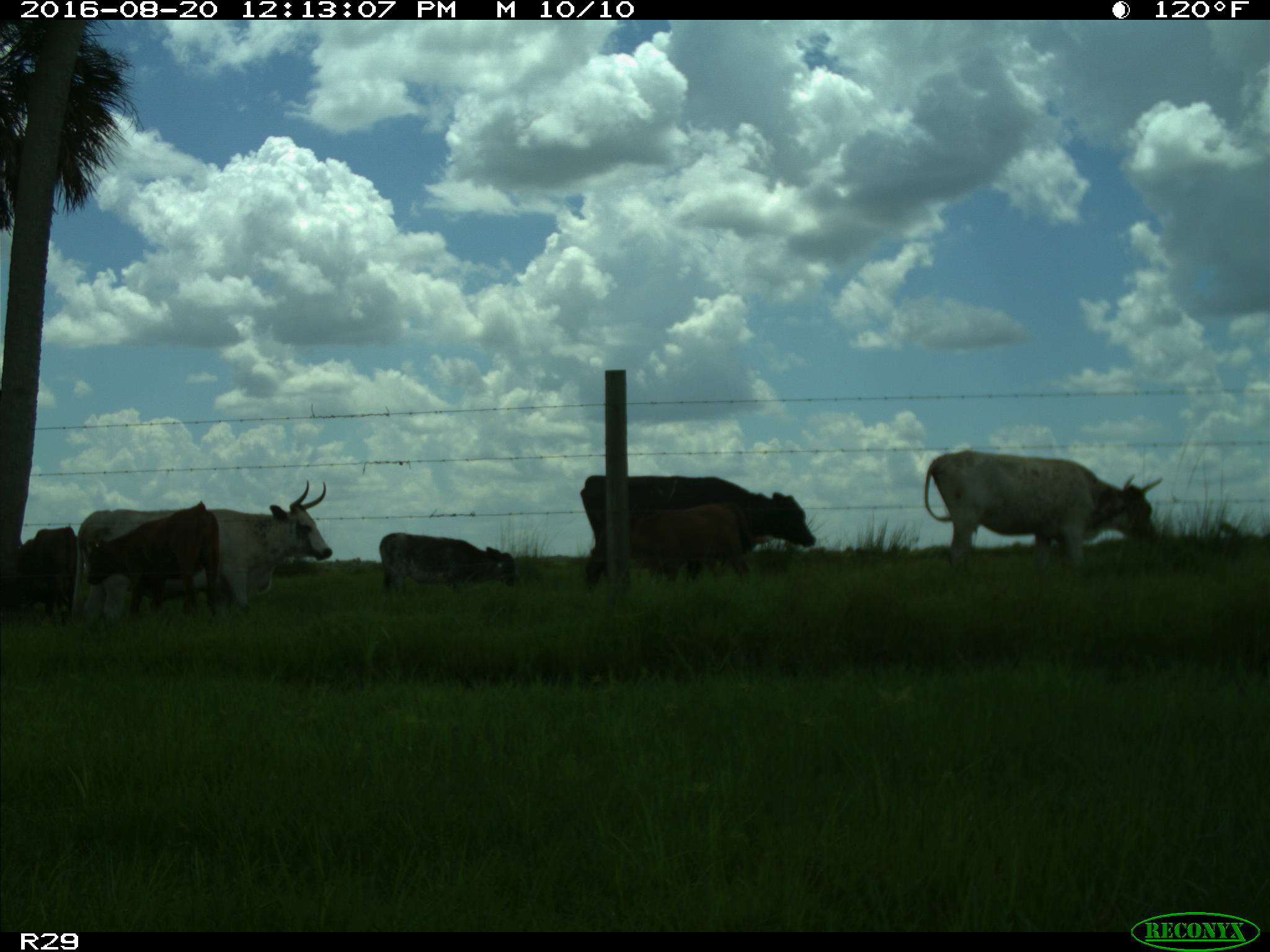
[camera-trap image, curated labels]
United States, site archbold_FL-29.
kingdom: Animalia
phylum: Chordata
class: Mammalia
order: Artiodactyla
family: Bovidae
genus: Bos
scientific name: Bos taurus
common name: domestic cow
Bos taurus (domestic cow).